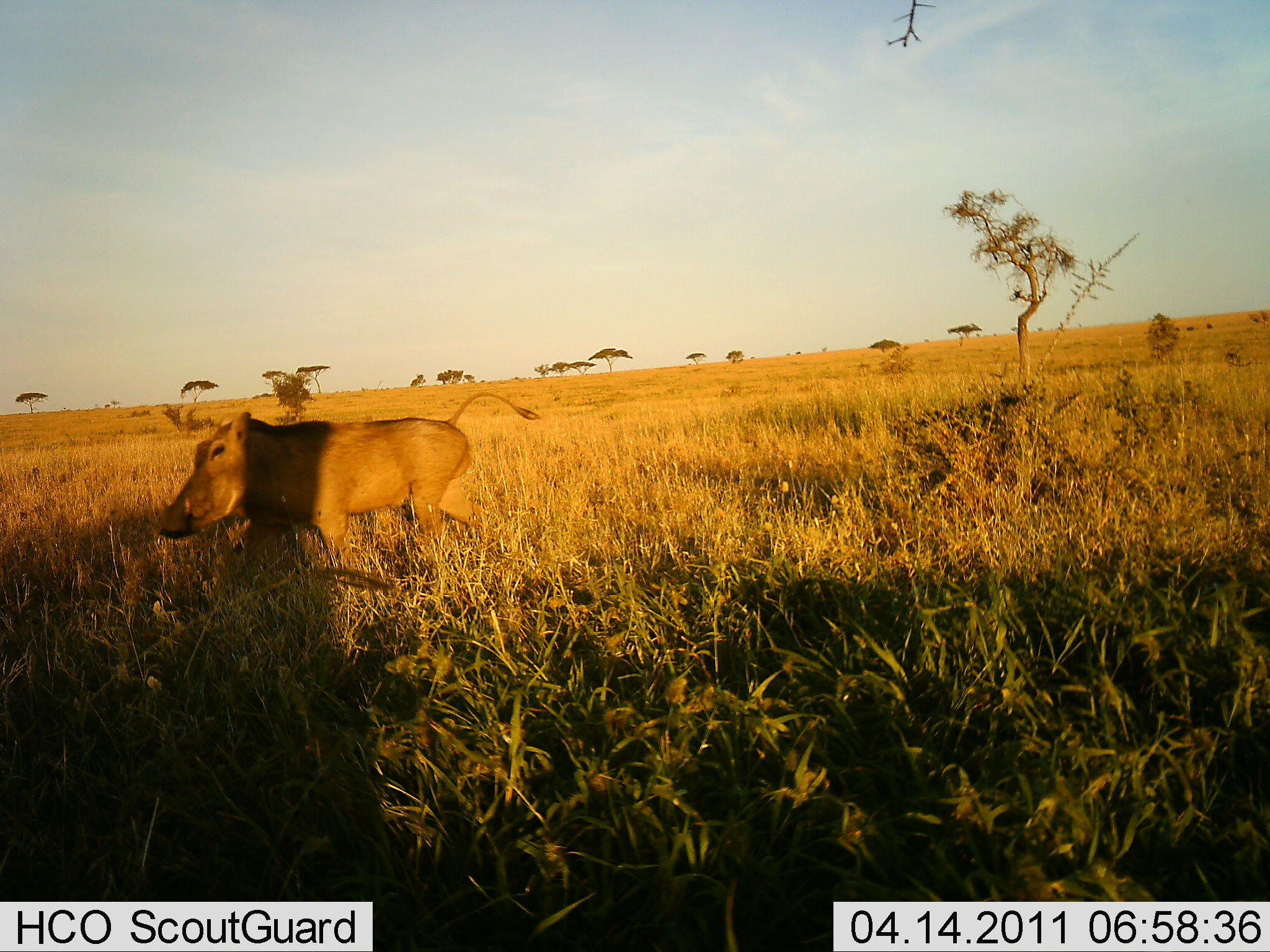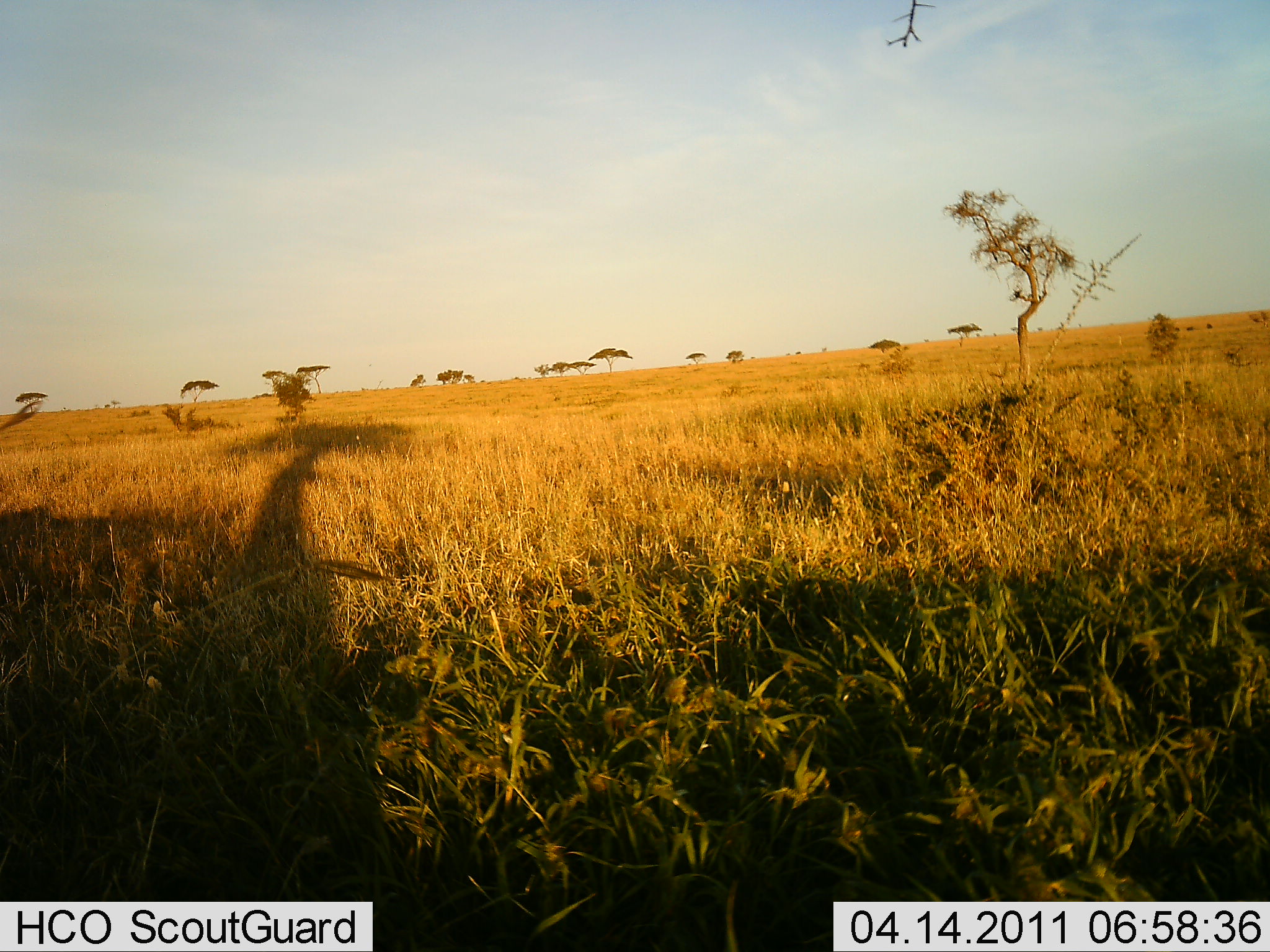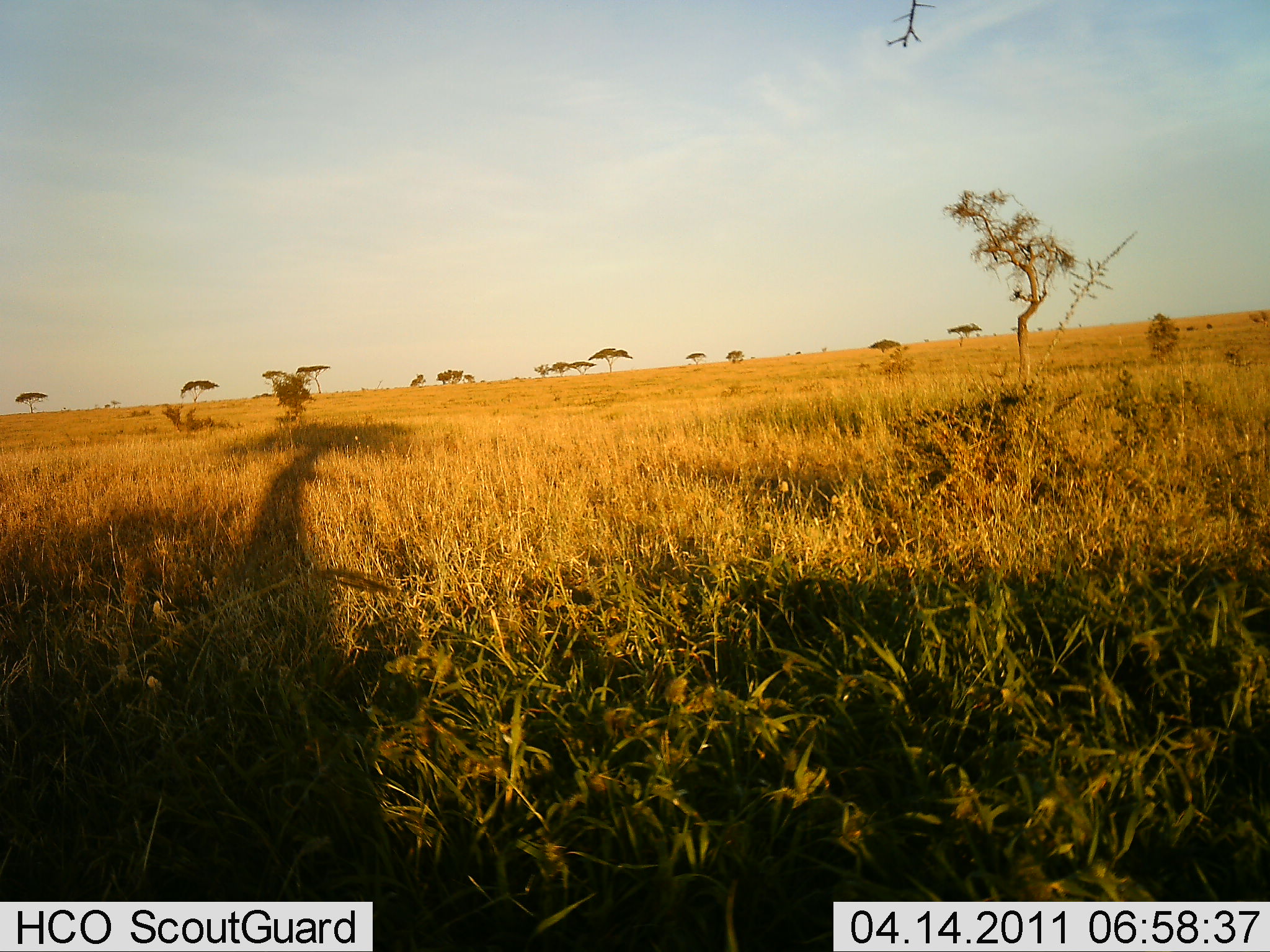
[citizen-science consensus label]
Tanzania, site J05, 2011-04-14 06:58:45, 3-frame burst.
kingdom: Animalia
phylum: Chordata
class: Mammalia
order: Artiodactyla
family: Suidae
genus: Phacochoerus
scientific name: Phacochoerus africanus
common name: warthog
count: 1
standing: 0%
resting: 0%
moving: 100%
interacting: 0%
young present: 0%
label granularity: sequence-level